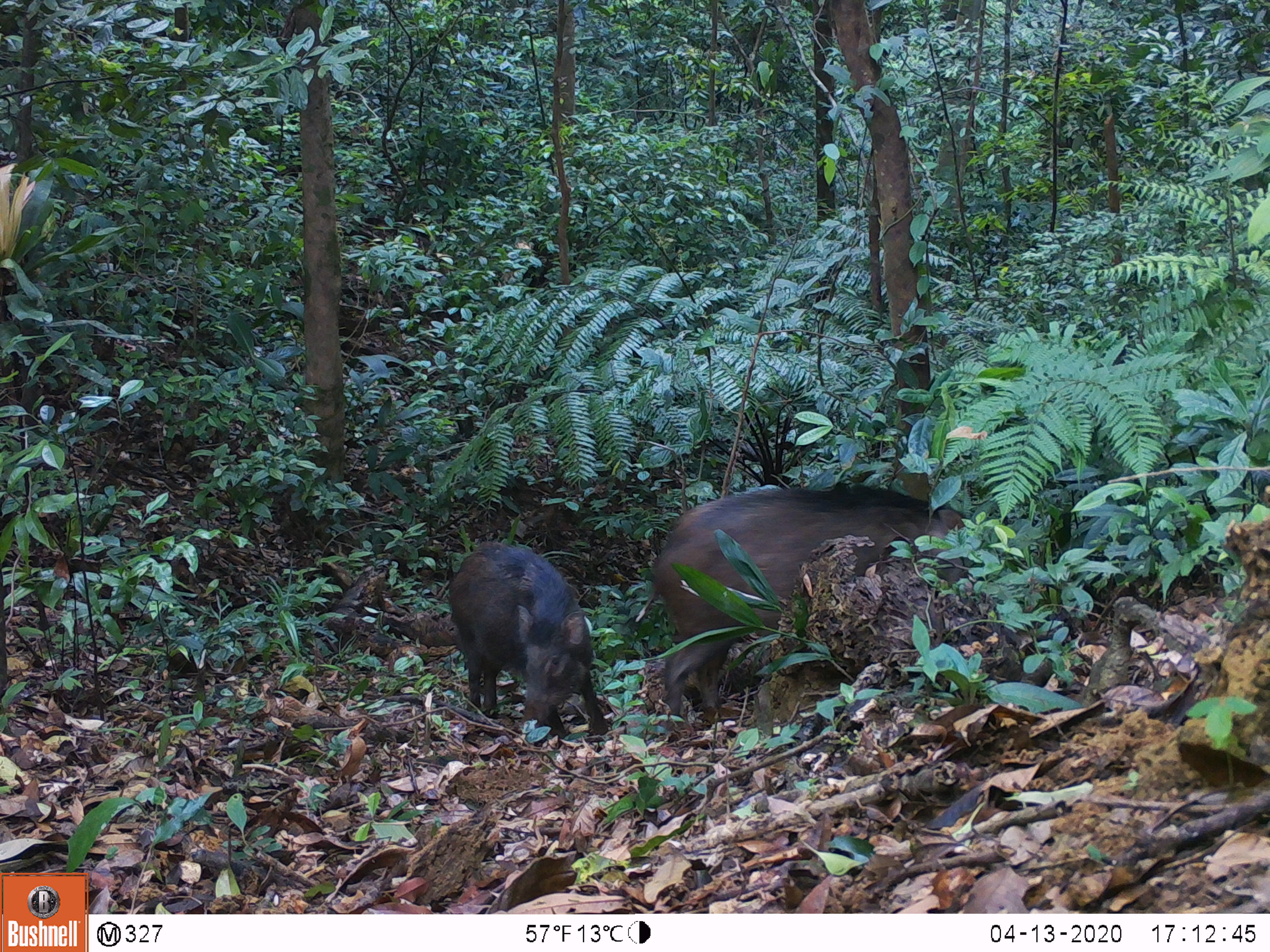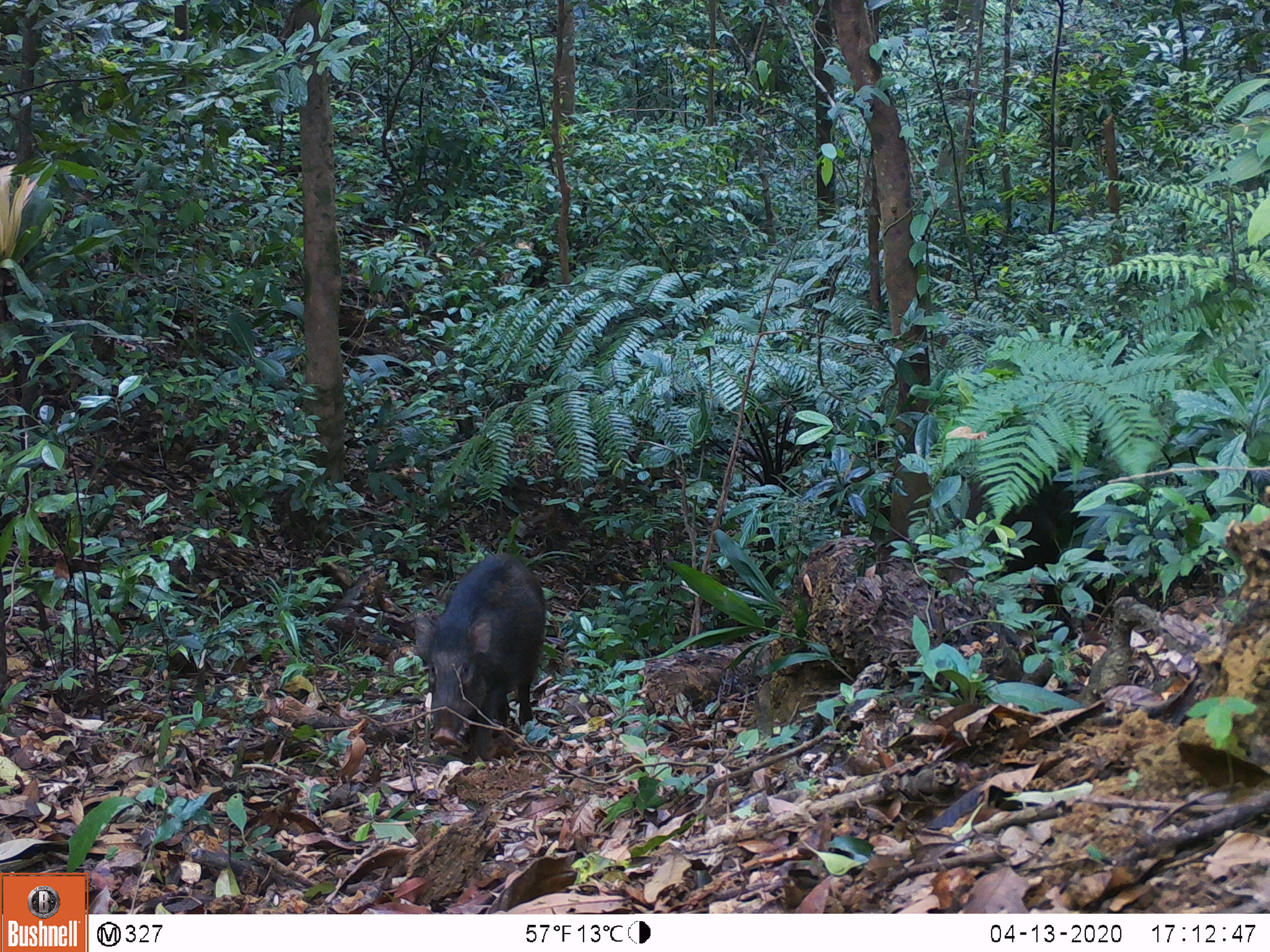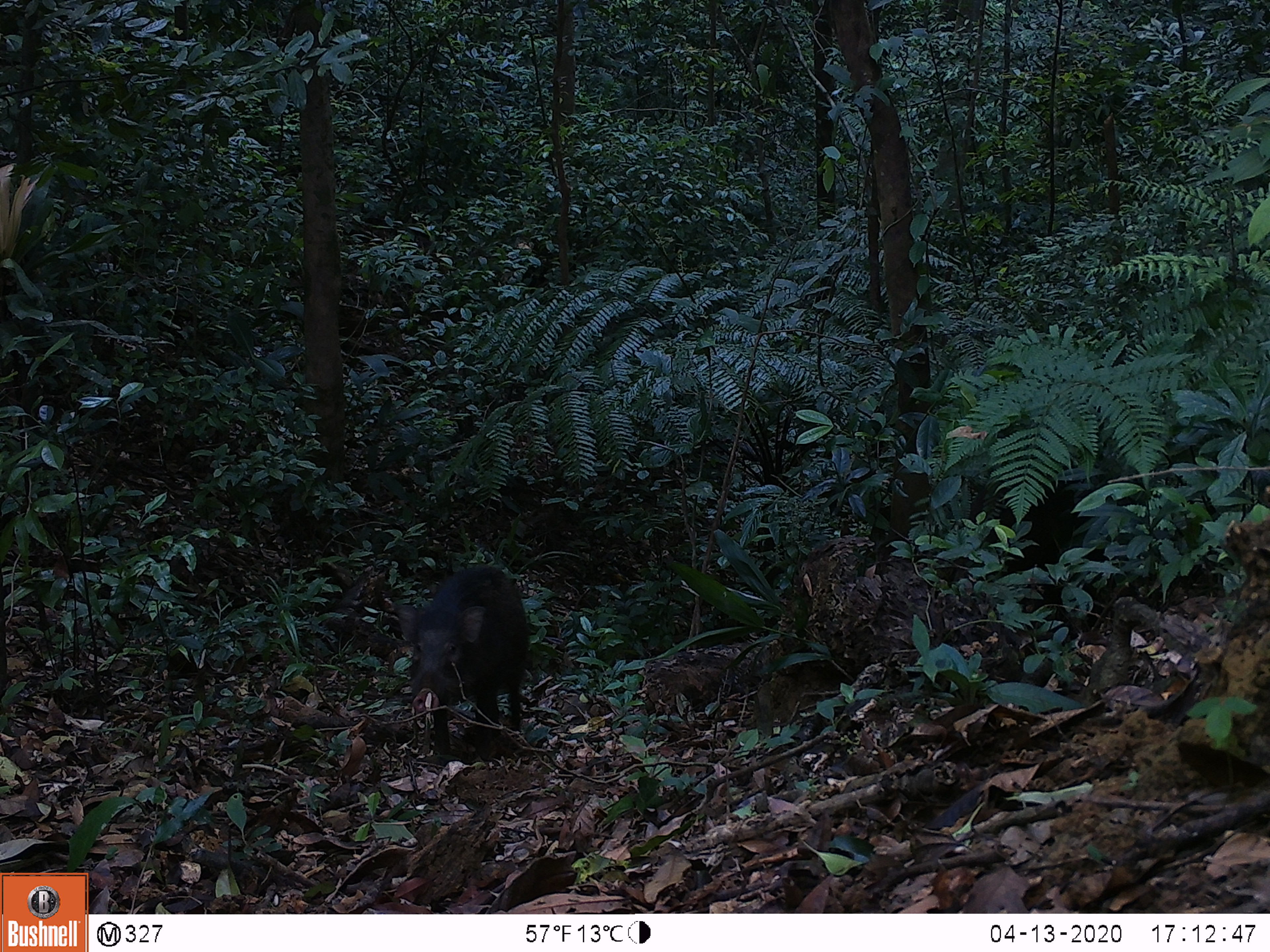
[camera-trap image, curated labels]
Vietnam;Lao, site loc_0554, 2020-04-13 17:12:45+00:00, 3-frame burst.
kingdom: Animalia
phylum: Chordata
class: Mammalia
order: Artiodactyla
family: Suidae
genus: Sus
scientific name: Sus scrofa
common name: eurasian wild pig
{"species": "eurasian wild pig (Sus scrofa)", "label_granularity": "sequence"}